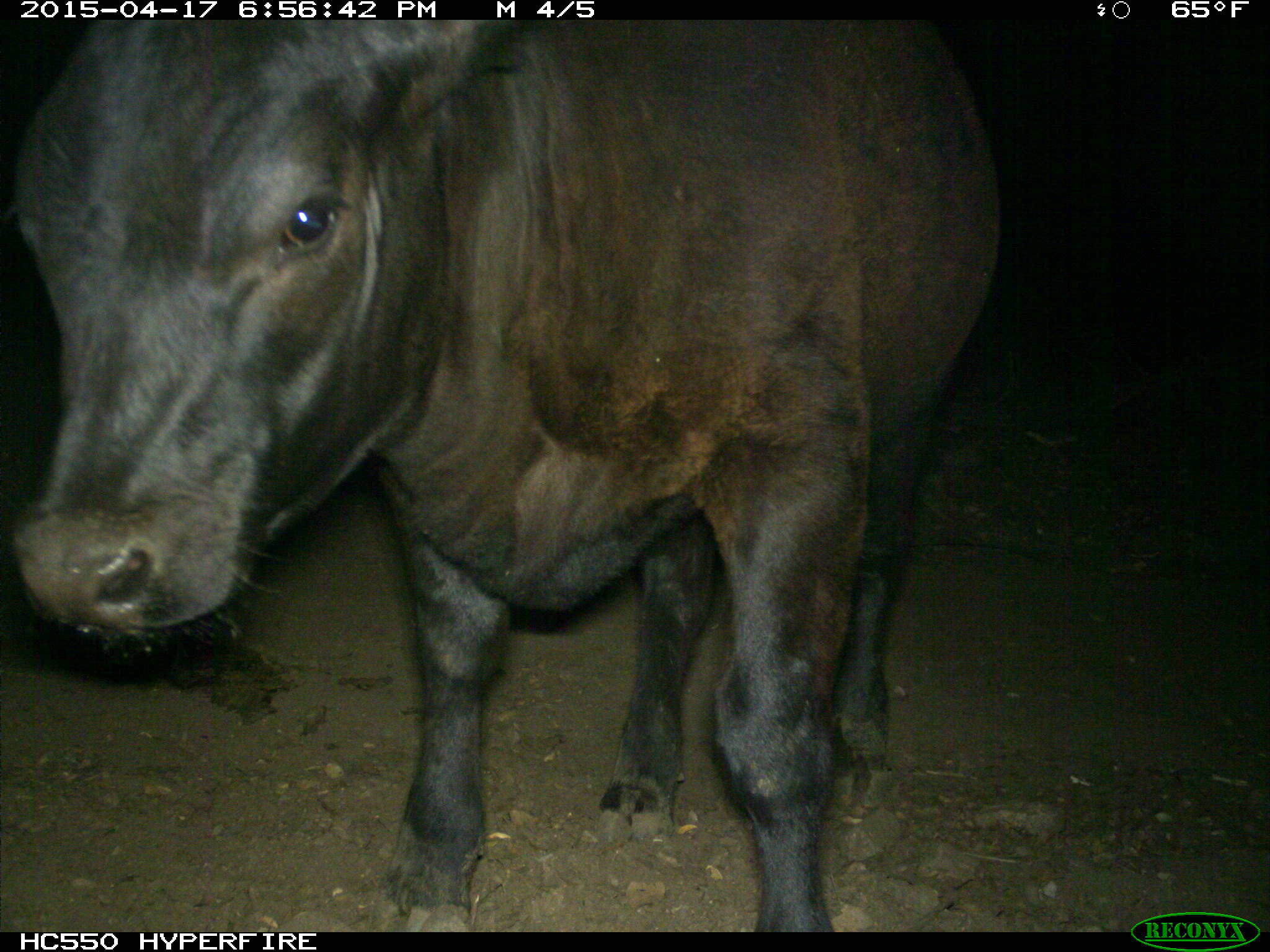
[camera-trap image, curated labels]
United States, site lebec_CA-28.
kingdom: Animalia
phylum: Chordata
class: Mammalia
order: Artiodactyla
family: Bovidae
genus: Bos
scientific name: Bos taurus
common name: domestic cow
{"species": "Bos taurus (domestic cow)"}